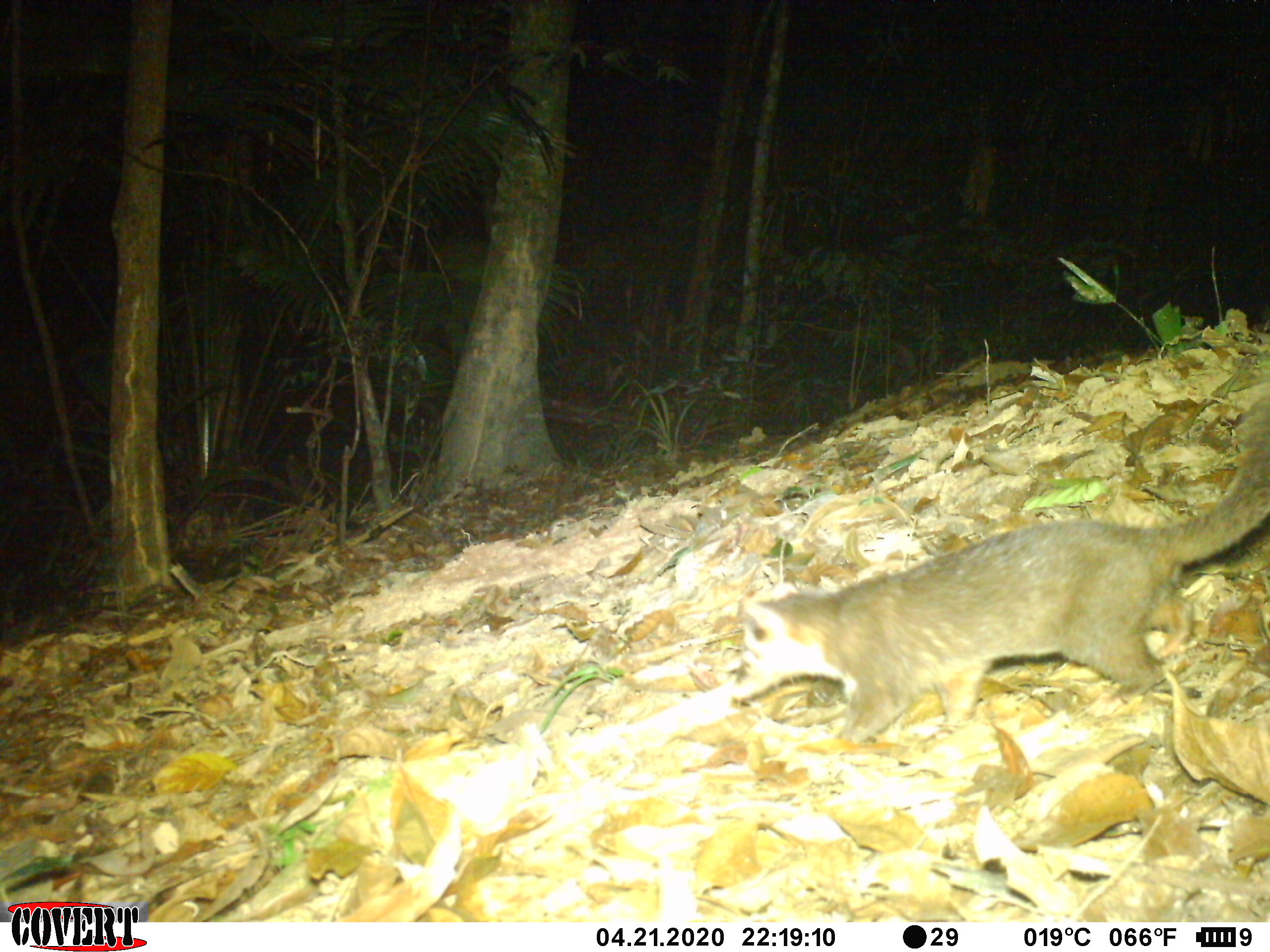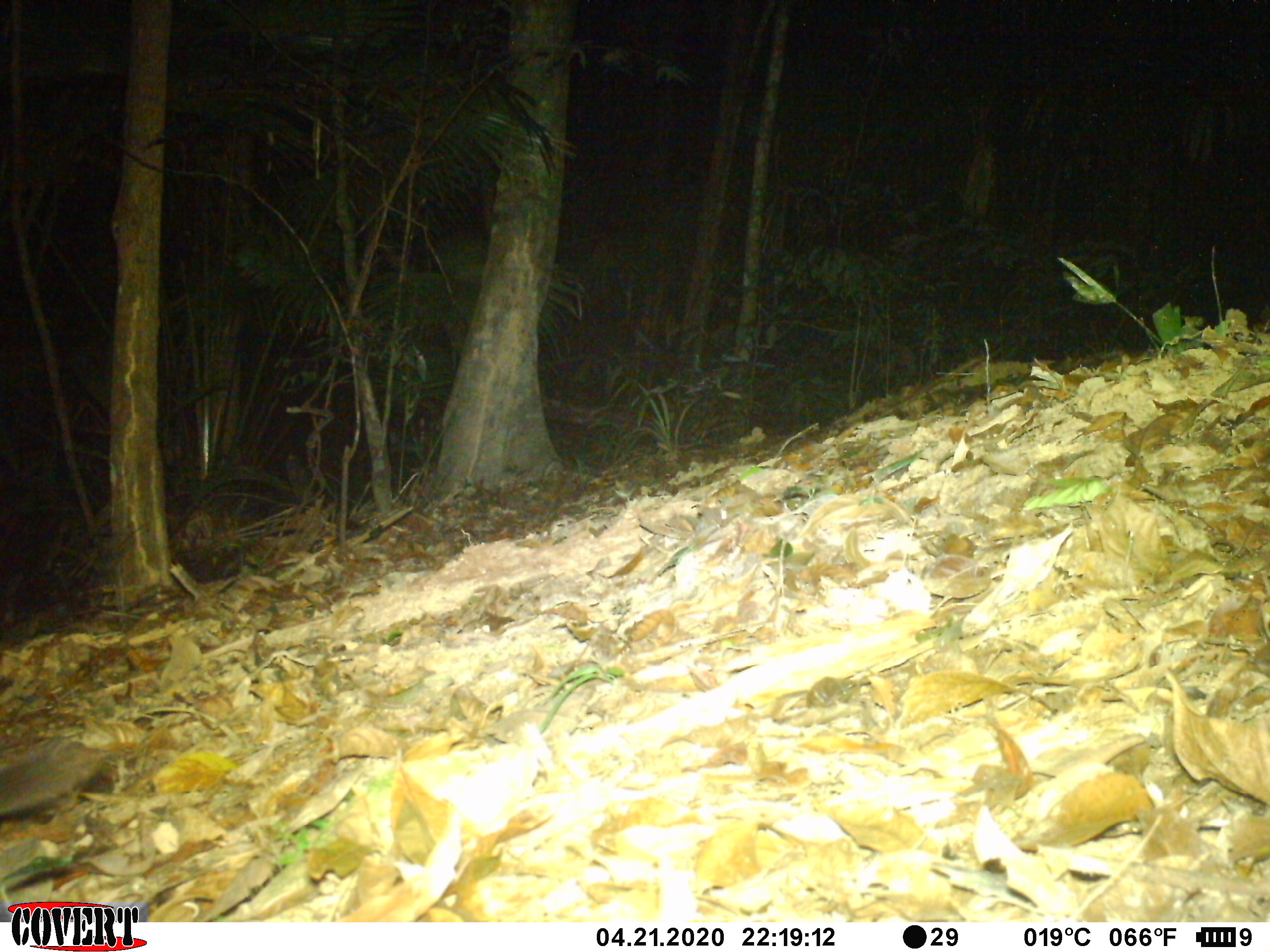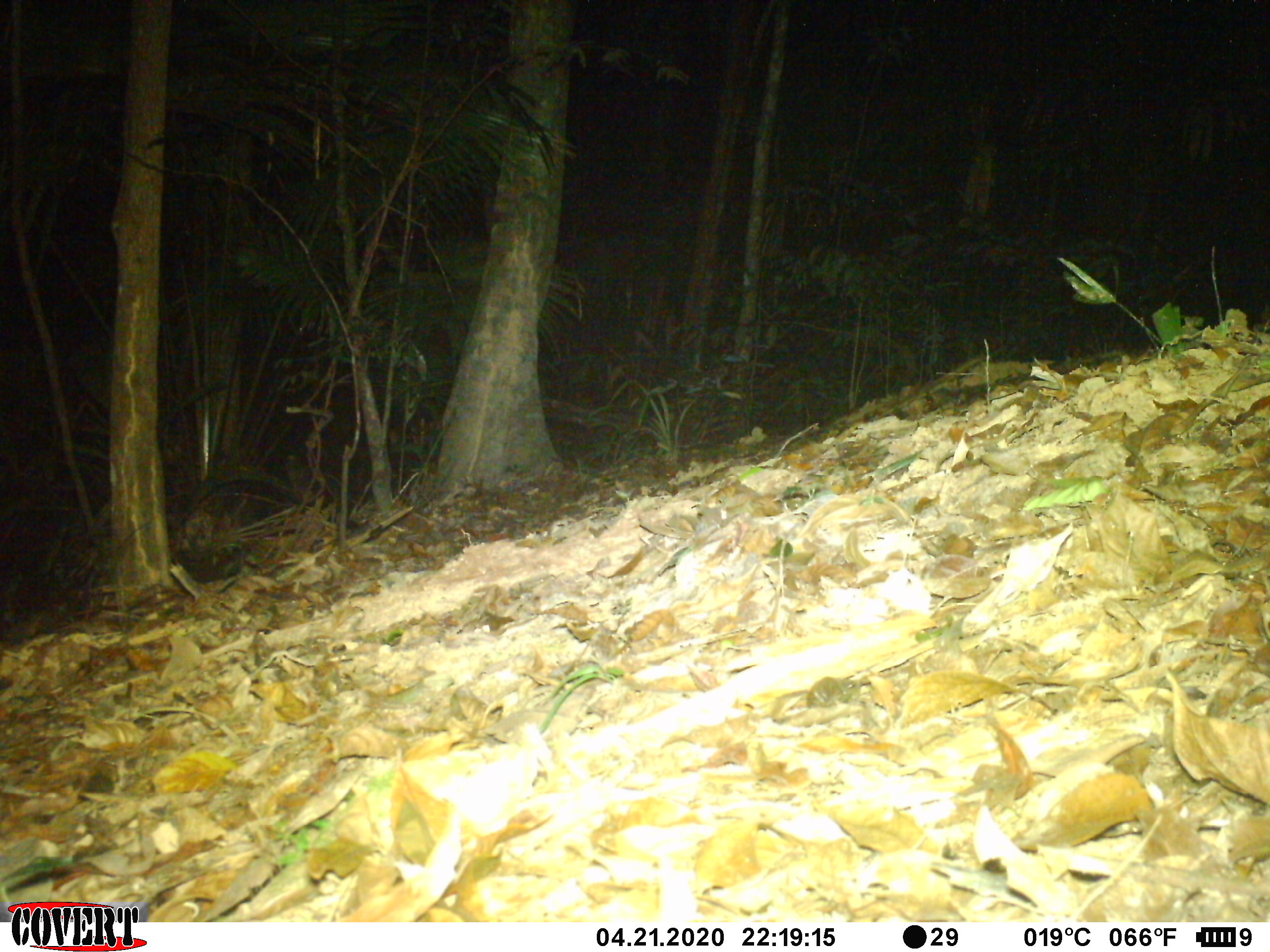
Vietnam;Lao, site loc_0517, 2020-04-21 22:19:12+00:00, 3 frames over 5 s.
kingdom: Animalia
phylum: Chordata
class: Mammalia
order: Carnivora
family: Mustelidae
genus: Melogale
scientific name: Melogale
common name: ferret badger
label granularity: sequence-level